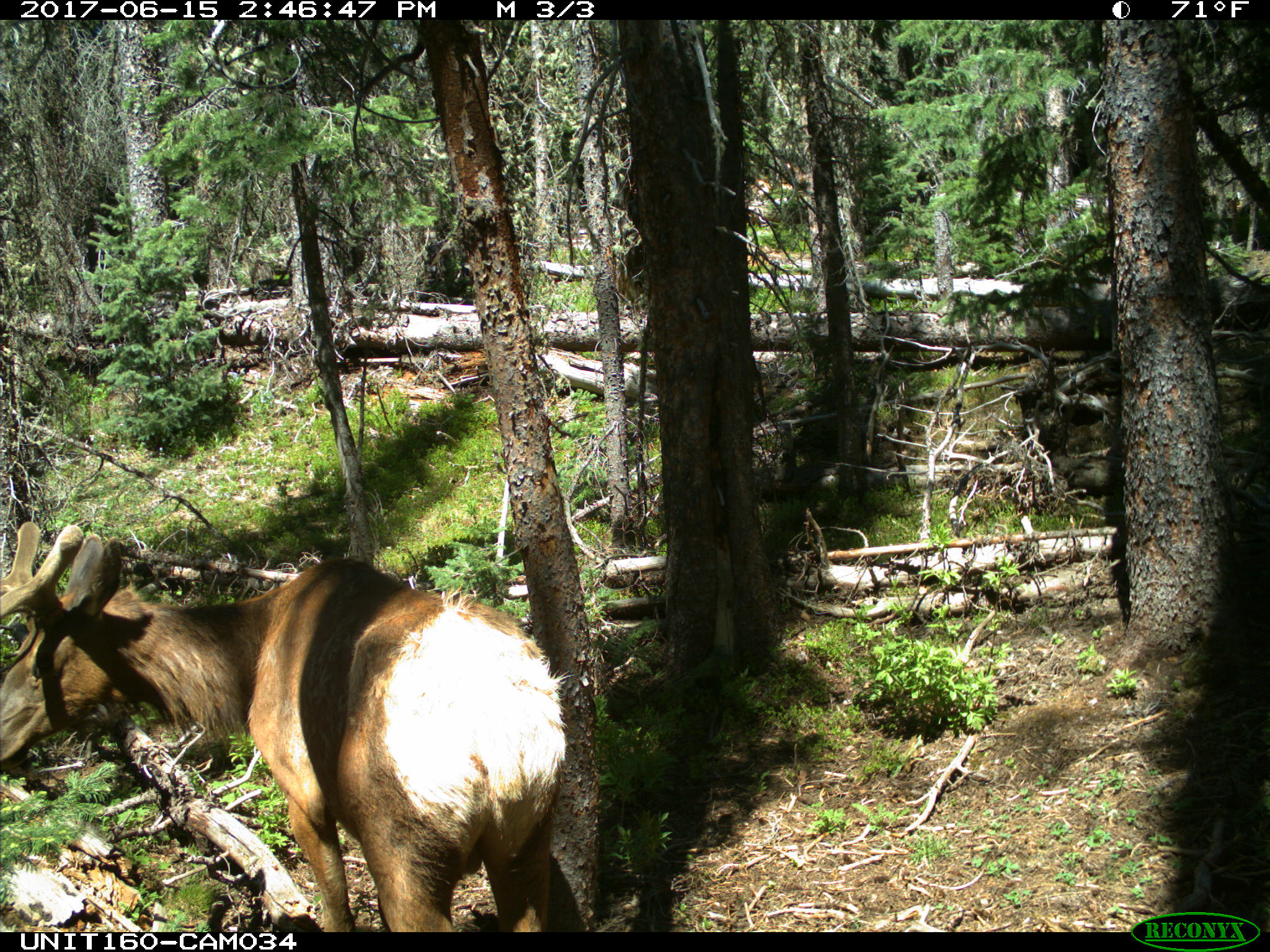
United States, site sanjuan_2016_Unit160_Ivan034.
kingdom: Animalia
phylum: Chordata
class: Mammalia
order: Artiodactyla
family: Cervidae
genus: Cervus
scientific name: Cervus elaphus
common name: red deer